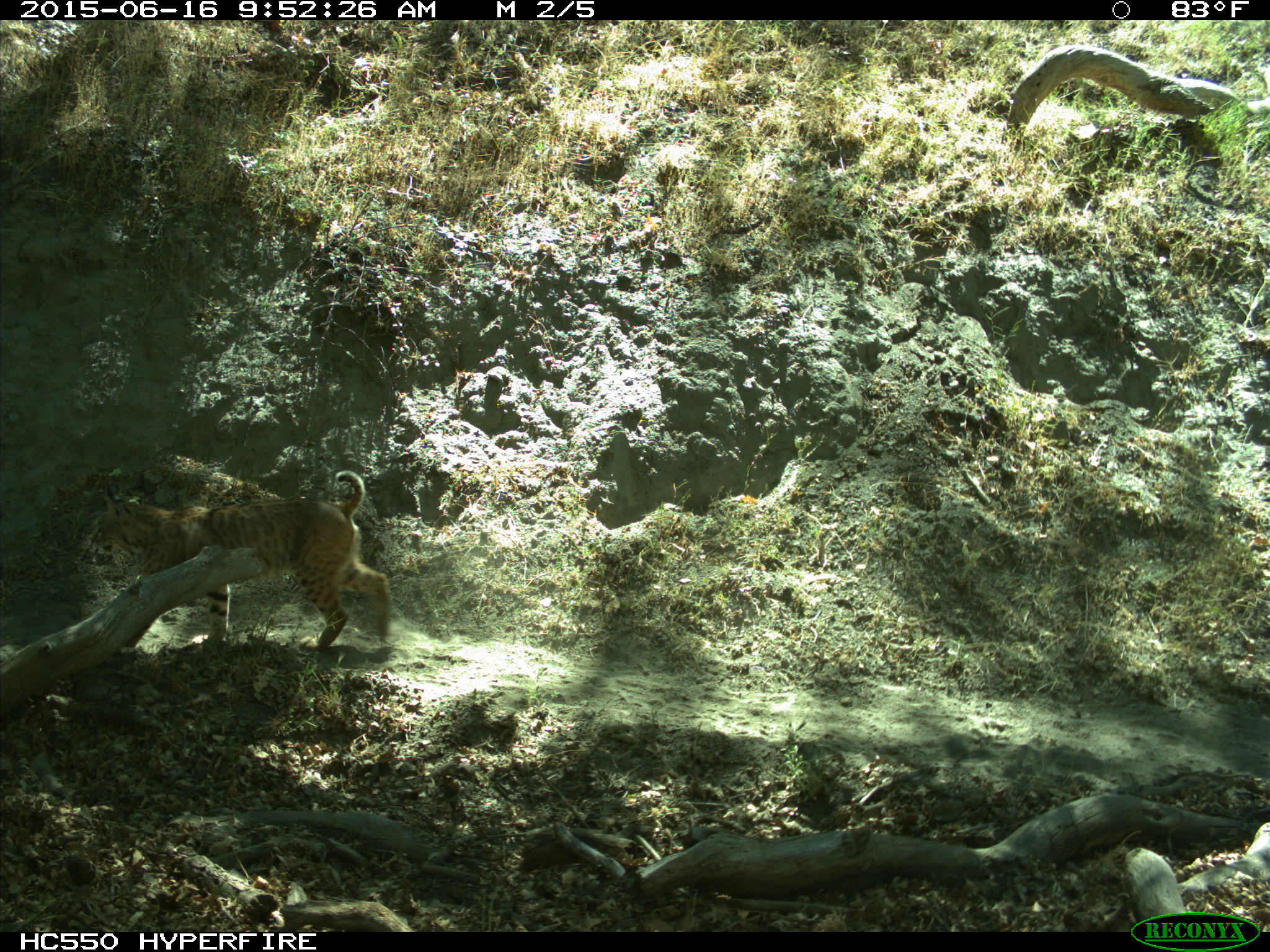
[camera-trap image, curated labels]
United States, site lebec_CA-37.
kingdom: Animalia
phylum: Chordata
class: Mammalia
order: Carnivora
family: Felidae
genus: Lynx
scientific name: Lynx rufus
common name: bobcat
Lynx rufus (bobcat).